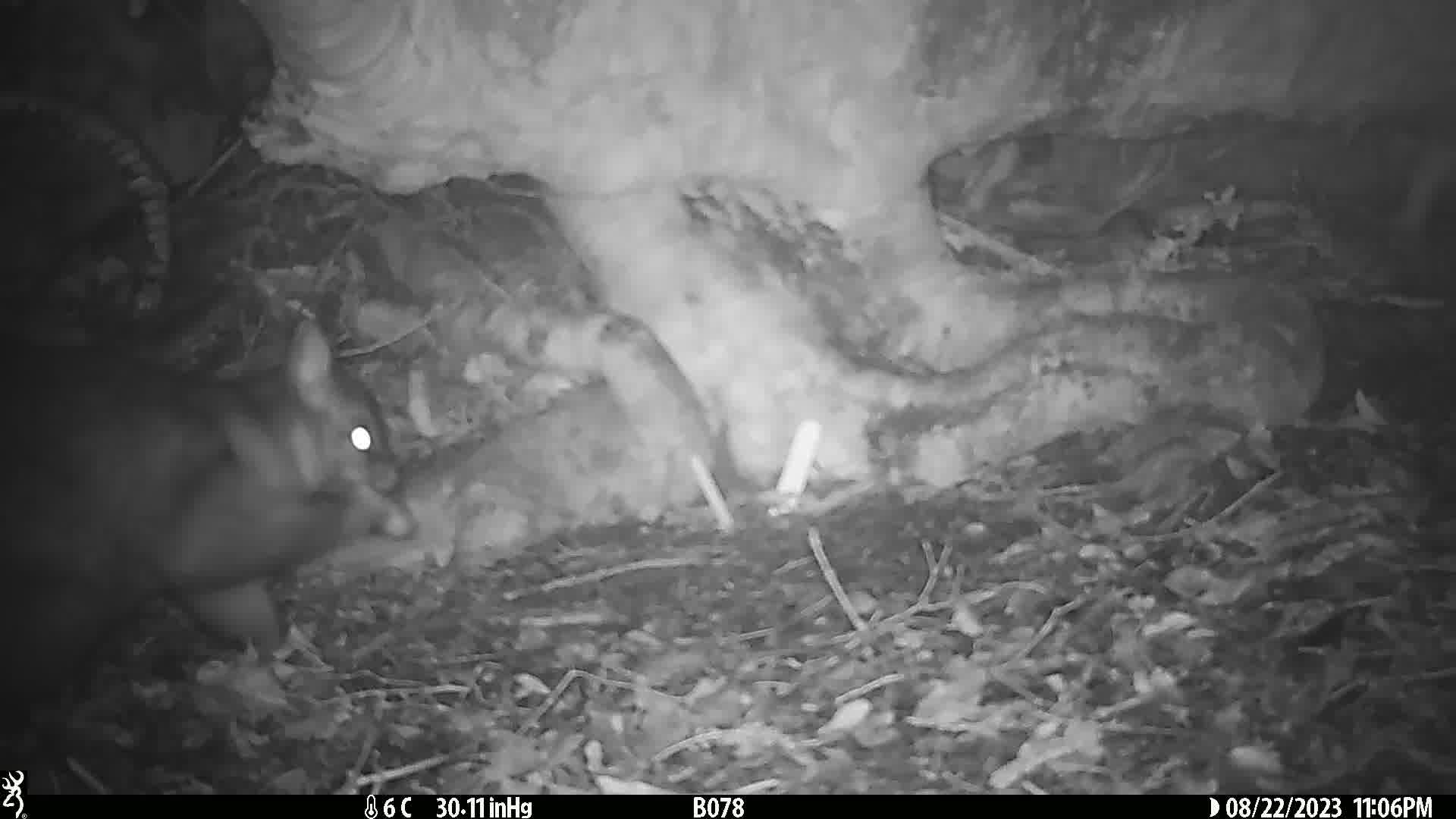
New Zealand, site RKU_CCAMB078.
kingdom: Animalia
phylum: Chordata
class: Mammalia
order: Diprotodontia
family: Phalangeridae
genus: Trichosurus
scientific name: Trichosurus vulpecula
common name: common brushtail possum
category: possum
Possum (common brushtail possum) (Trichosurus vulpecula).